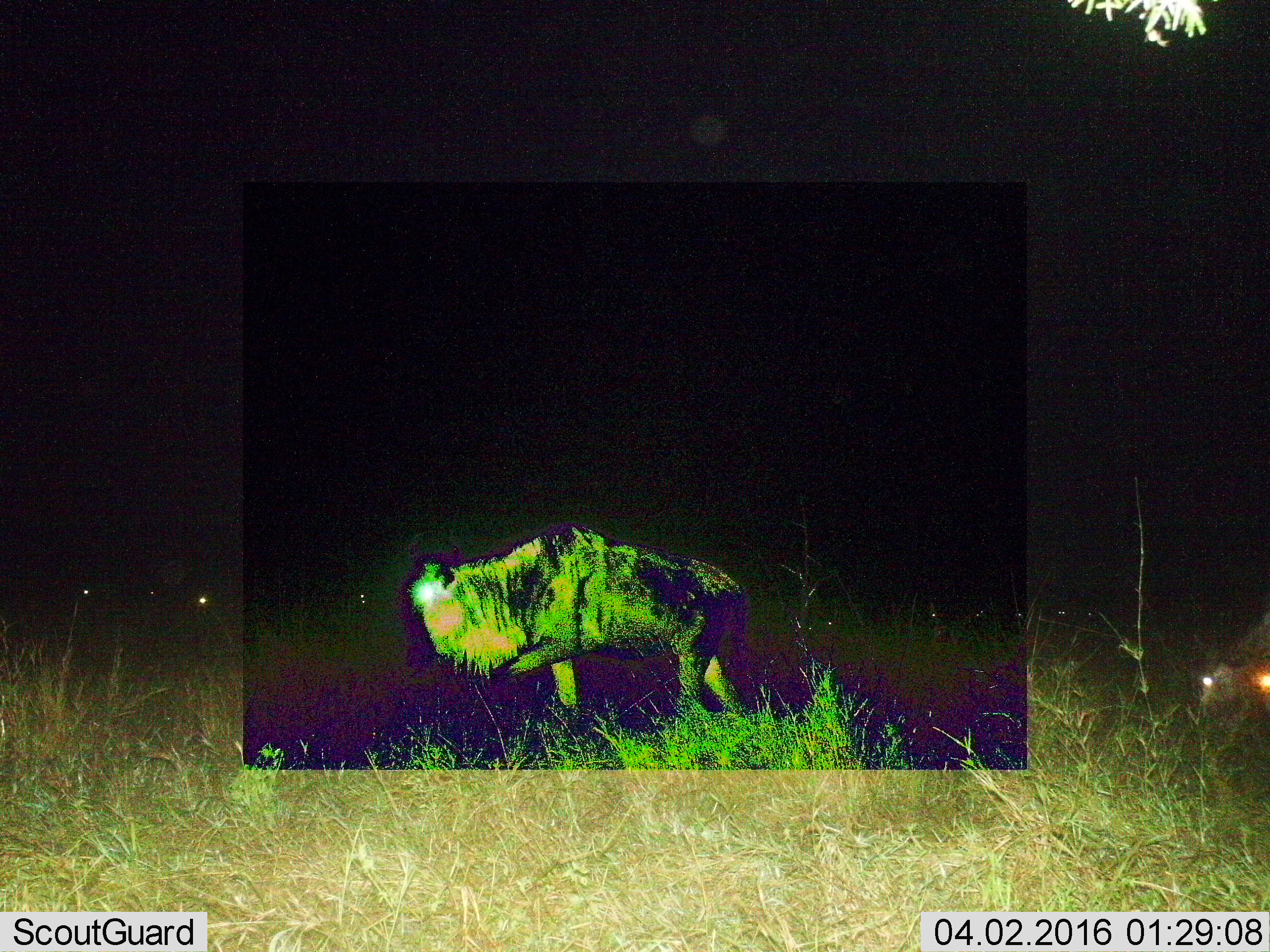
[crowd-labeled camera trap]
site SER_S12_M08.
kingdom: Animalia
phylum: Chordata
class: Mammalia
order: Artiodactyla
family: Bovidae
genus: Connochaetes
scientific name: Connochaetes taurinus taurinus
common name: blue wildebeest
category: wildebeestblue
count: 11-50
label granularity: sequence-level